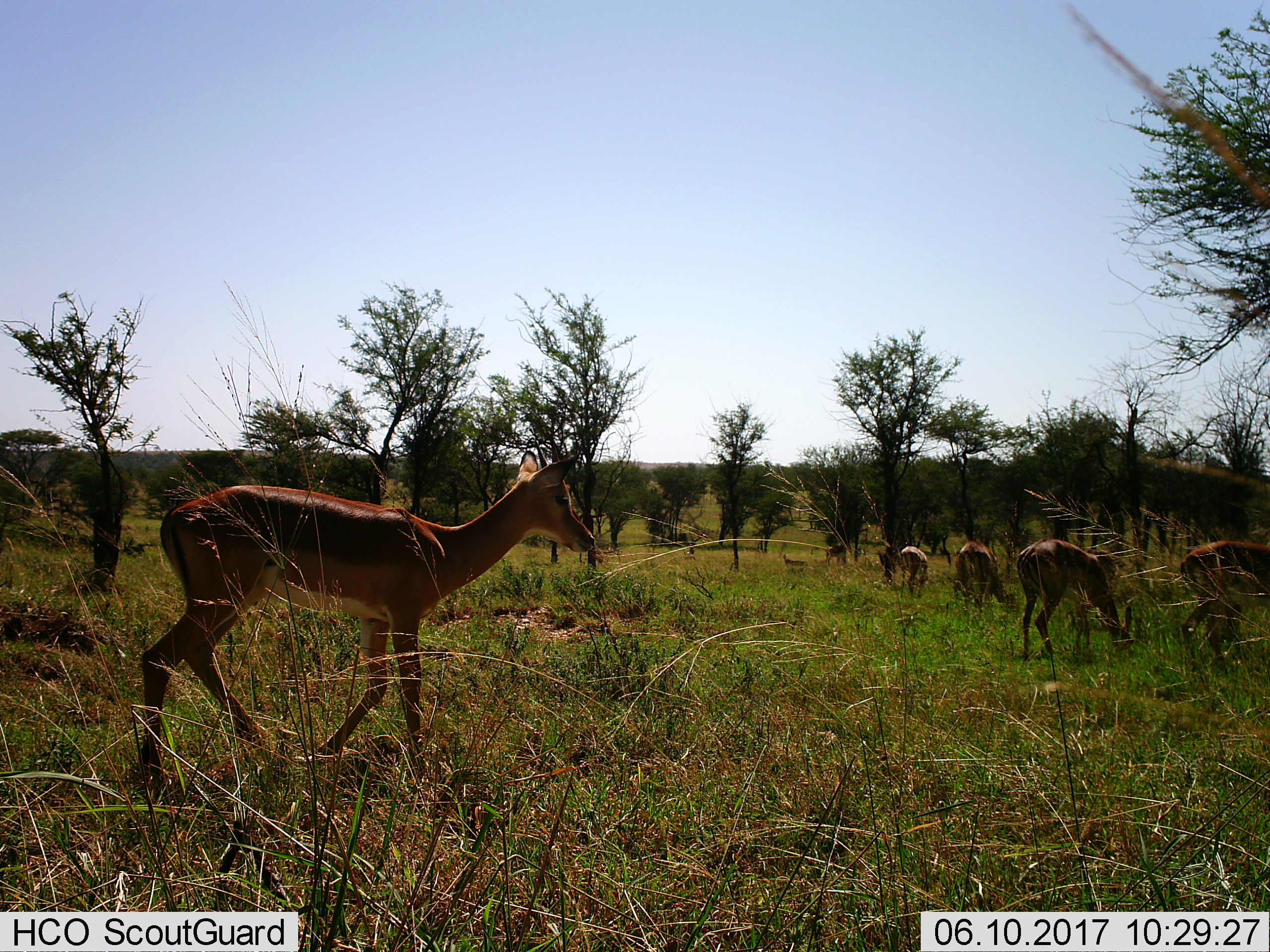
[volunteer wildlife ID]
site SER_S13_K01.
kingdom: Animalia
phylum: Chordata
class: Mammalia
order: Artiodactyla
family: Bovidae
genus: Aepyceros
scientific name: Aepyceros melampus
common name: impala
Impala (Aepyceros melampus), count 6. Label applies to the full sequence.